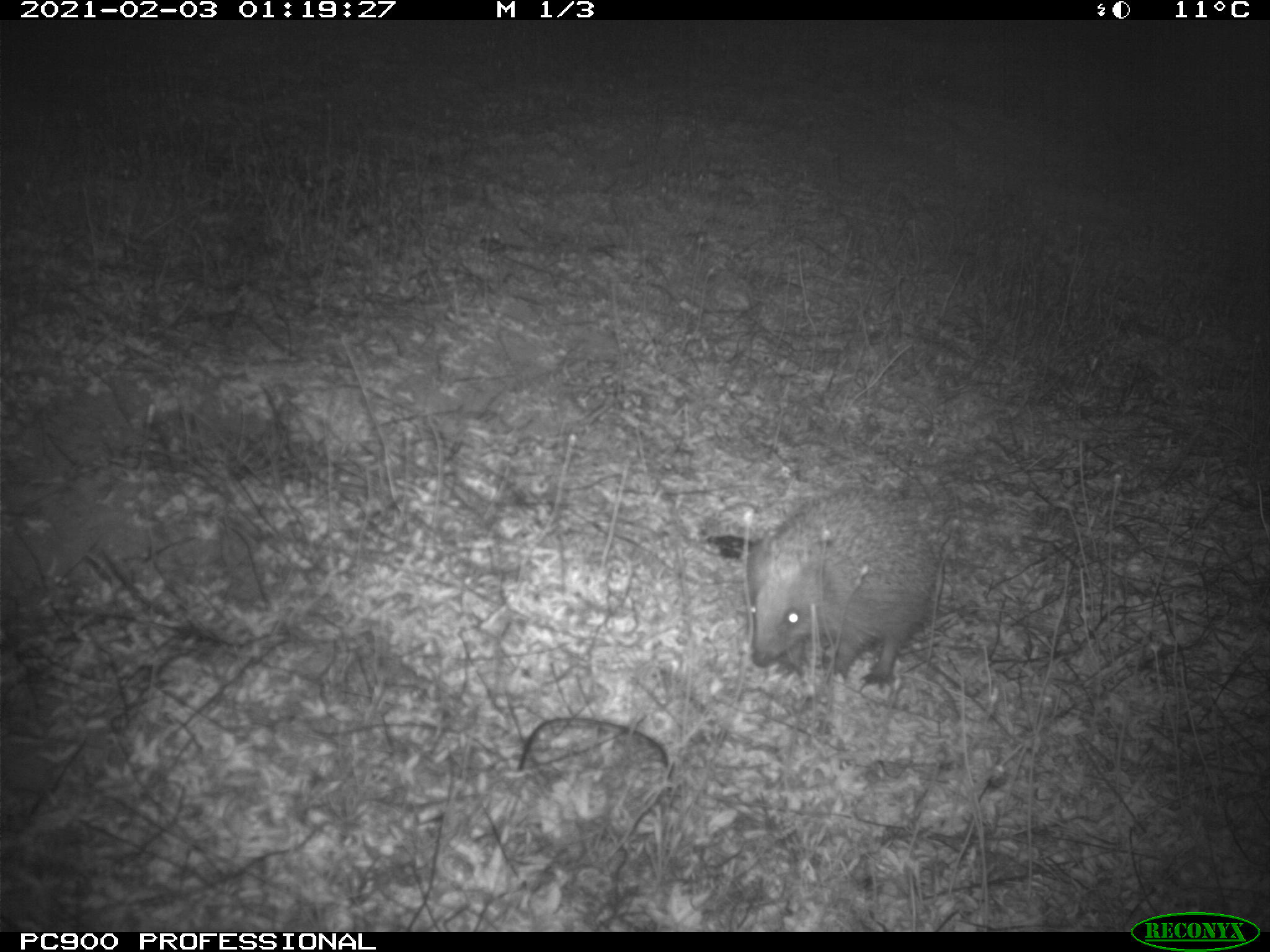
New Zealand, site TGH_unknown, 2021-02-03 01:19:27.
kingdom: Animalia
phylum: Chordata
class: Mammalia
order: Eulipotyphla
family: Erinaceidae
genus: Erinaceus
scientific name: Erinaceus europaeus europaeus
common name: european hedgehog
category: hedgehog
Hedgehog (european hedgehog) (Erinaceus europaeus europaeus).